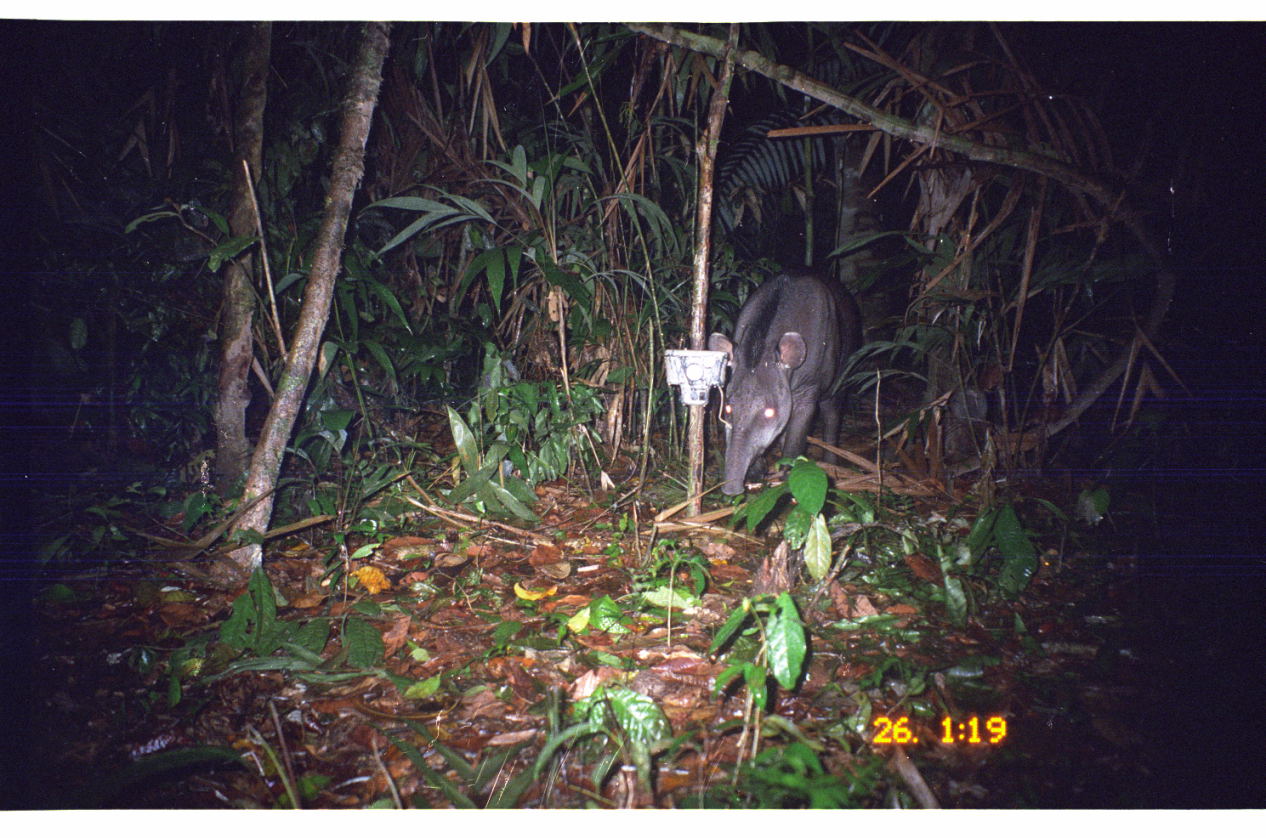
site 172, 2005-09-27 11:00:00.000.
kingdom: Animalia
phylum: Chordata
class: Mammalia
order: Perissodactyla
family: Tapiridae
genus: Tapirus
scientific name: Tapirus terrestris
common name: south american tapir